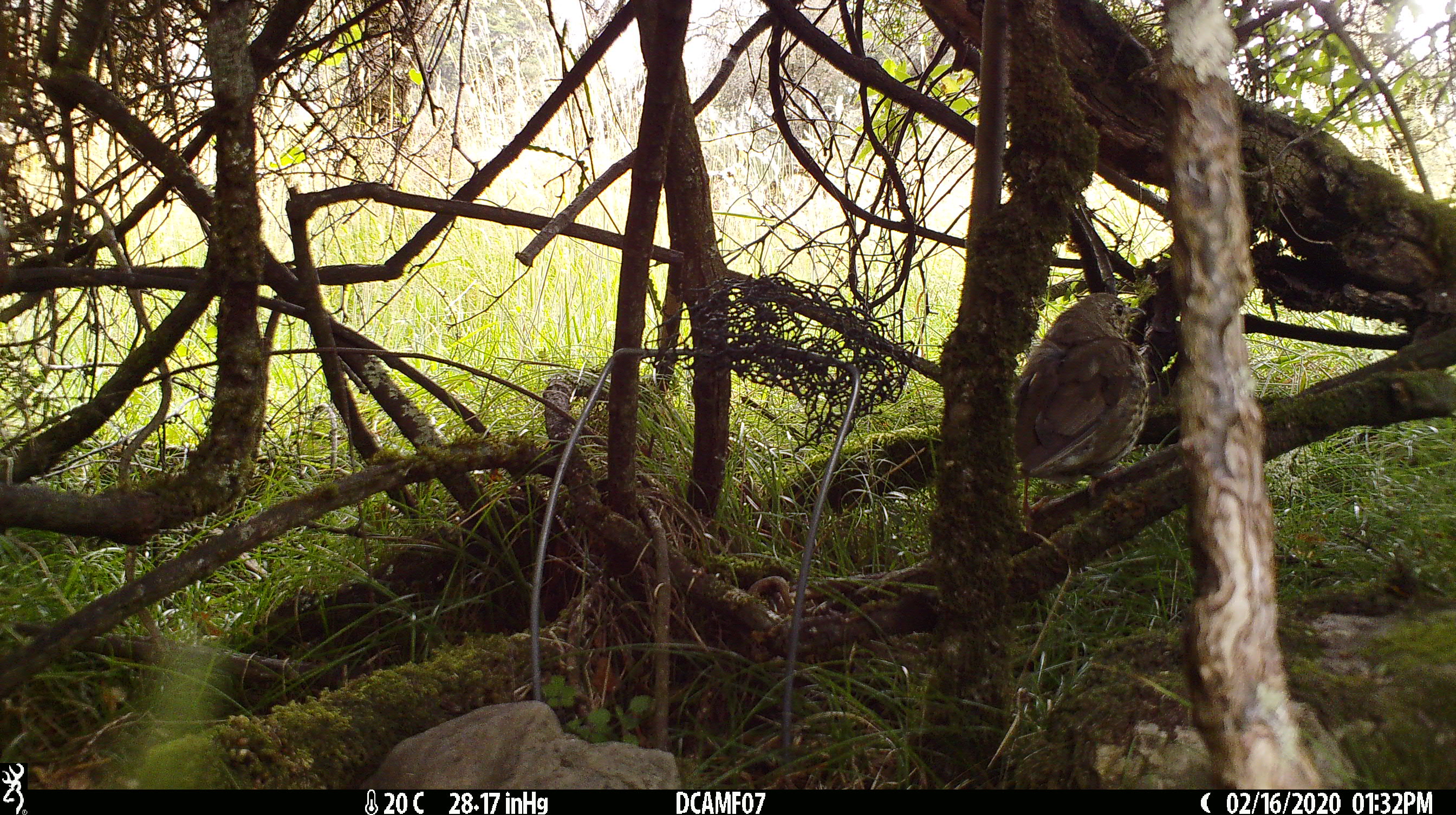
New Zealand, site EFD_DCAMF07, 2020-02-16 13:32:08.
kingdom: Animalia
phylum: Chordata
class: Aves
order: Passeriformes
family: Turdidae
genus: Turdus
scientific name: Turdus philomelos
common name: song thrush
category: thrush